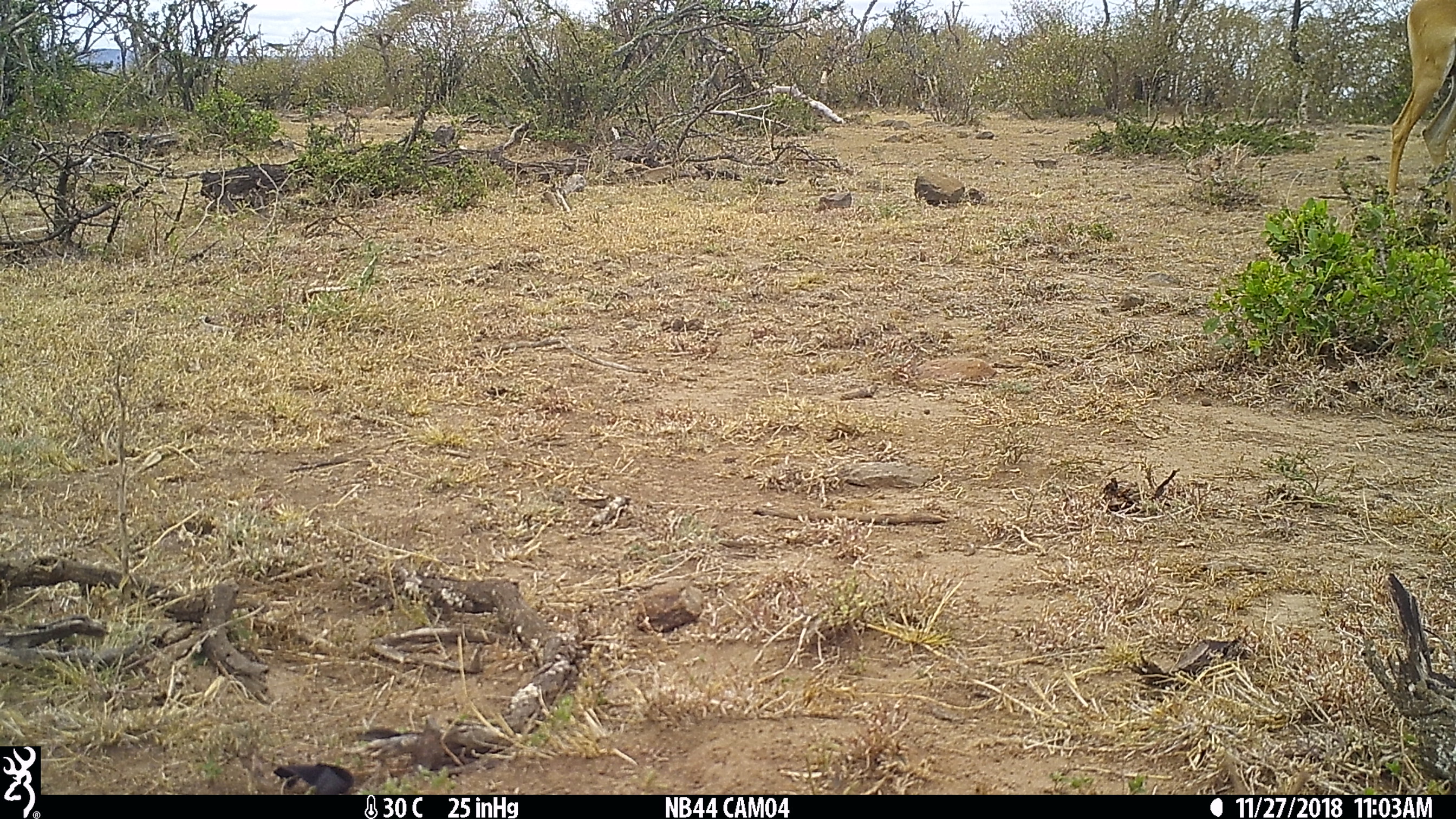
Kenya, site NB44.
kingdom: Animalia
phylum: Chordata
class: Mammalia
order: Artiodactyla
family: Bovidae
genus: Aepyceros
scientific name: Aepyceros melampus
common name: impala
Impala (Aepyceros melampus).